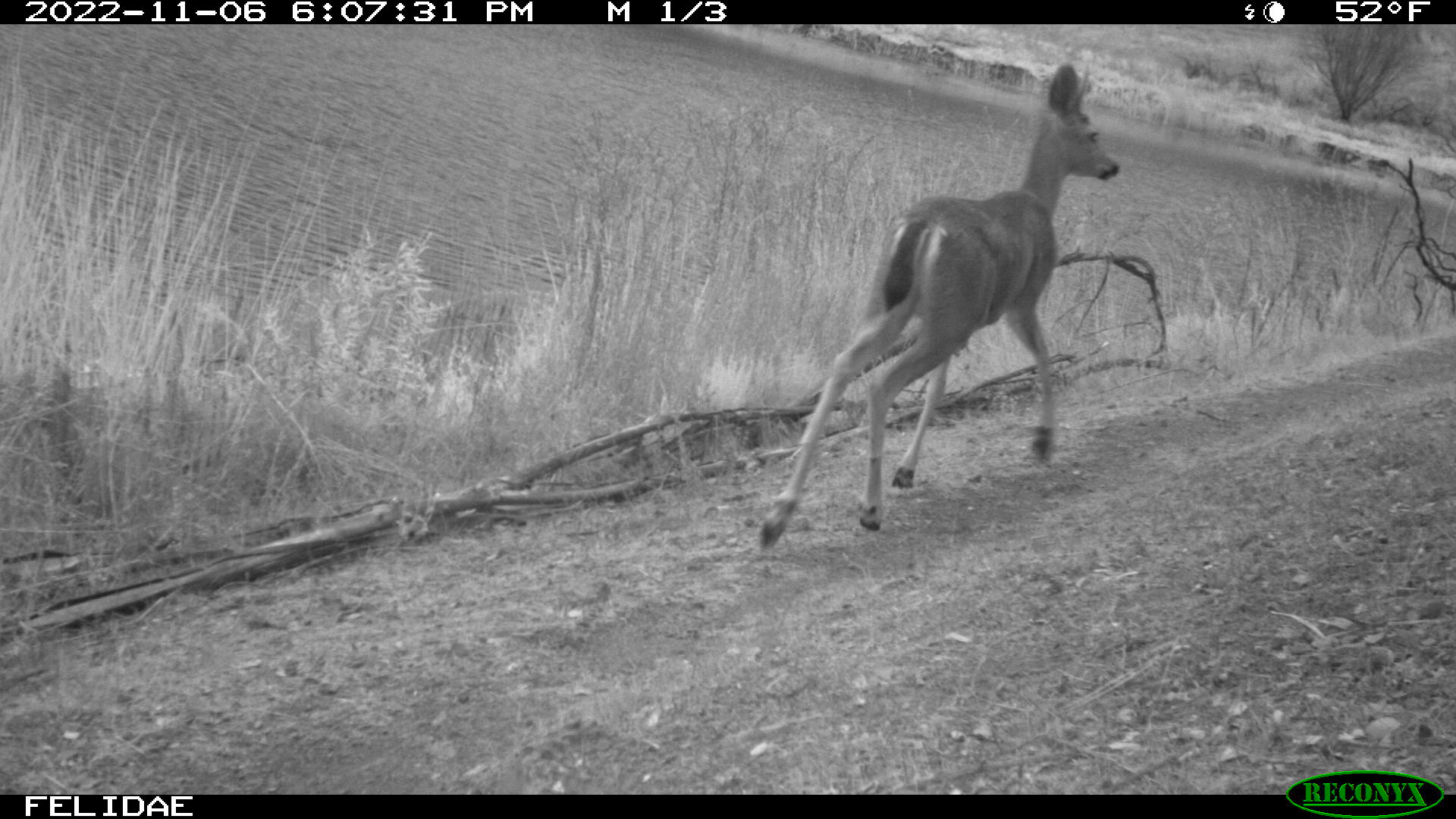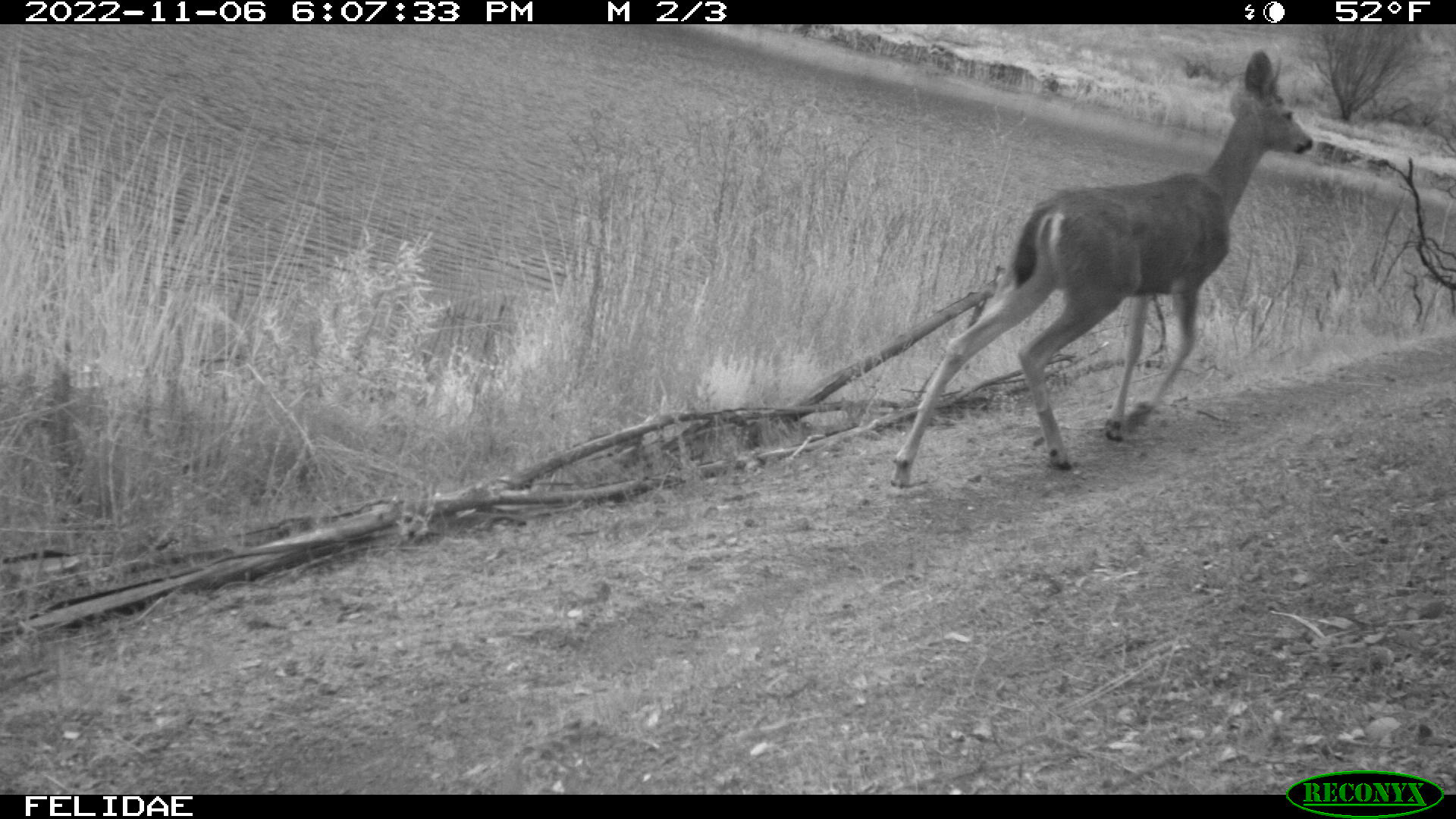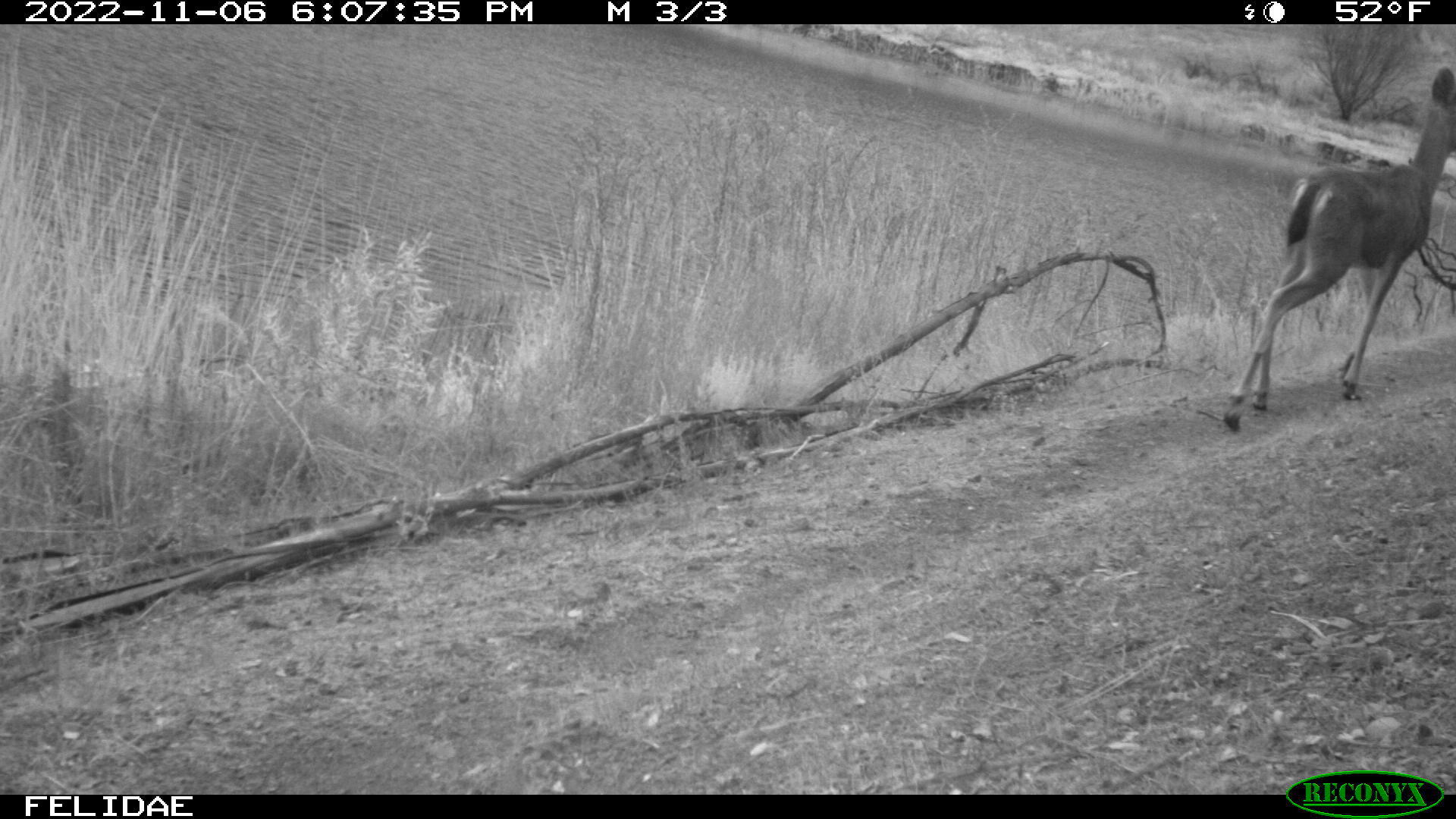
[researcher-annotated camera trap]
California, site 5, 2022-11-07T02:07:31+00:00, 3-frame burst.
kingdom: Animalia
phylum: Chordata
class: Mammalia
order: Artiodactyla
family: Cervidae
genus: Odocoileus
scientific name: Odocoileus hemionus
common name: mule deer